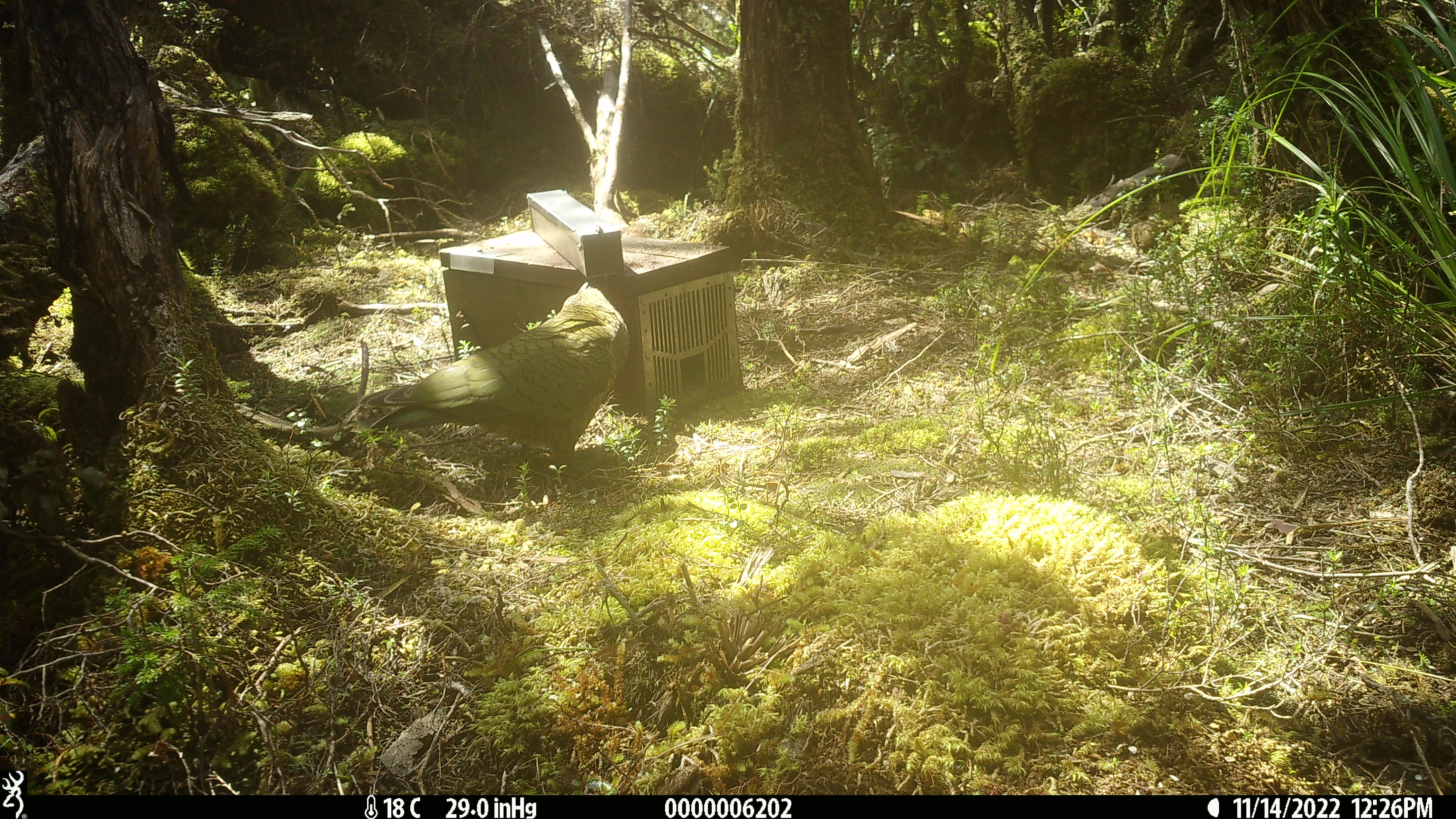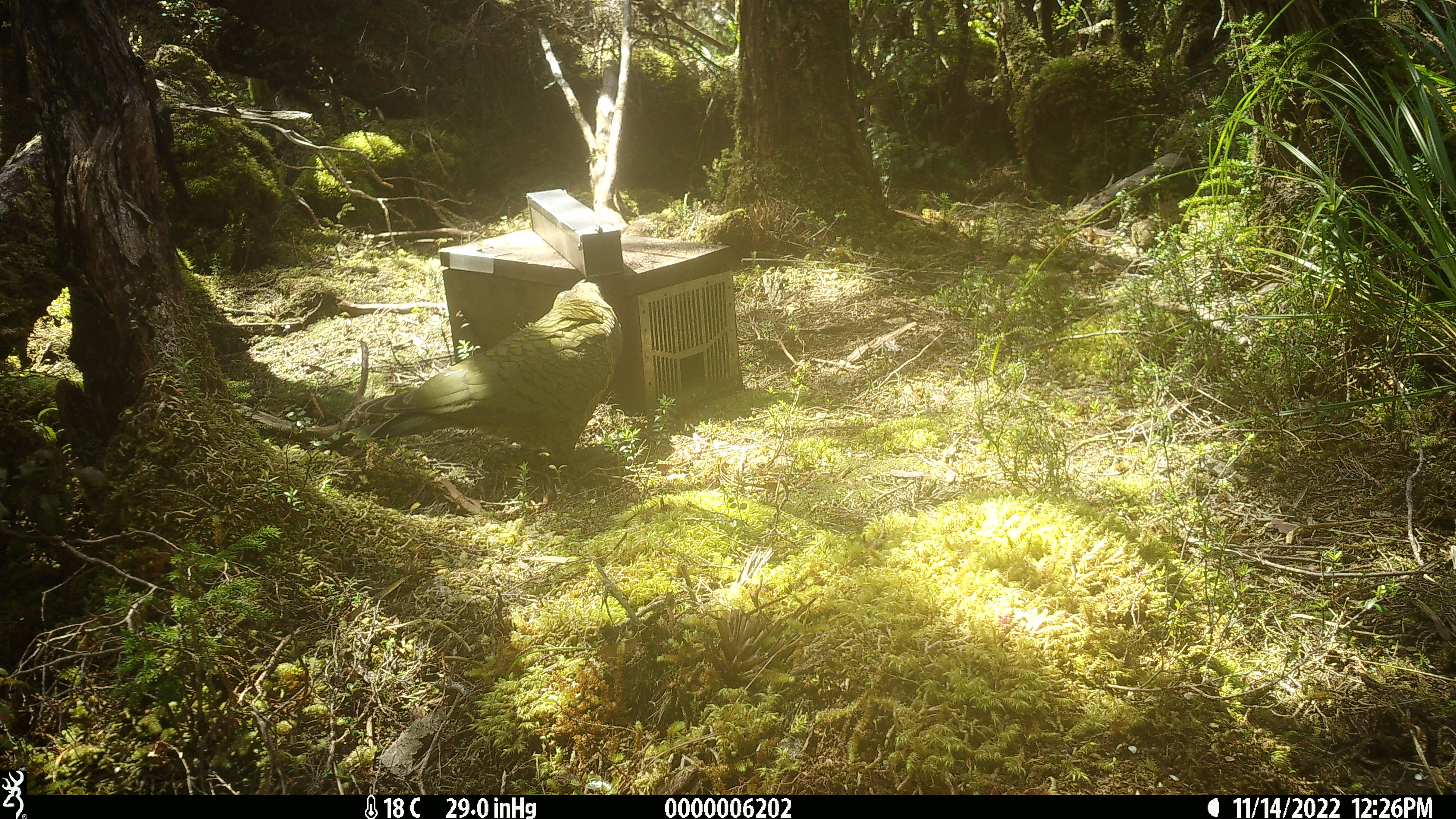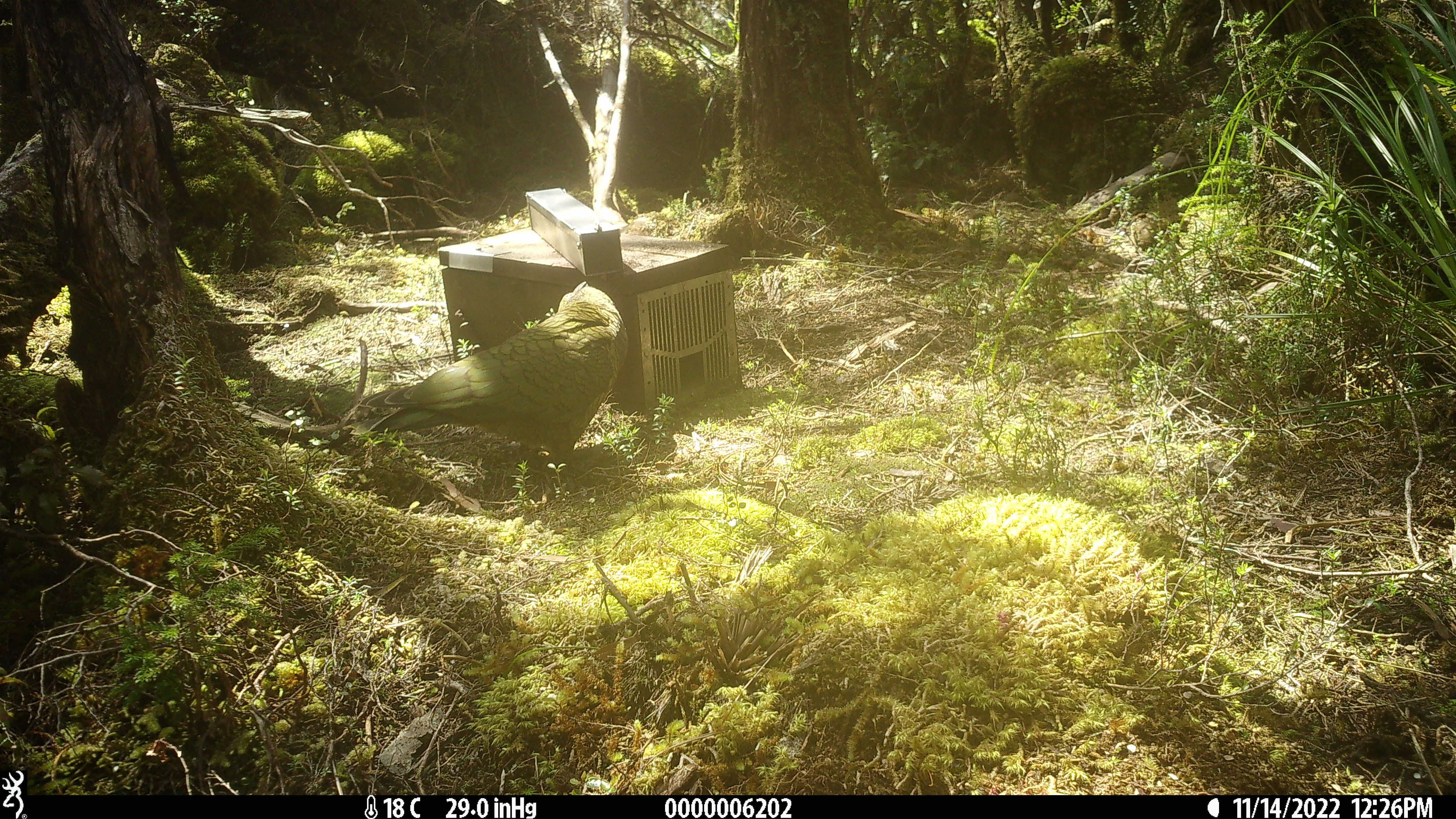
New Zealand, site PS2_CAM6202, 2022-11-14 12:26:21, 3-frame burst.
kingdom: Animalia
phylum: Chordata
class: Aves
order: Psittaciformes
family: Strigopidae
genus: Nestor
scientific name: Nestor notabilis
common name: kea